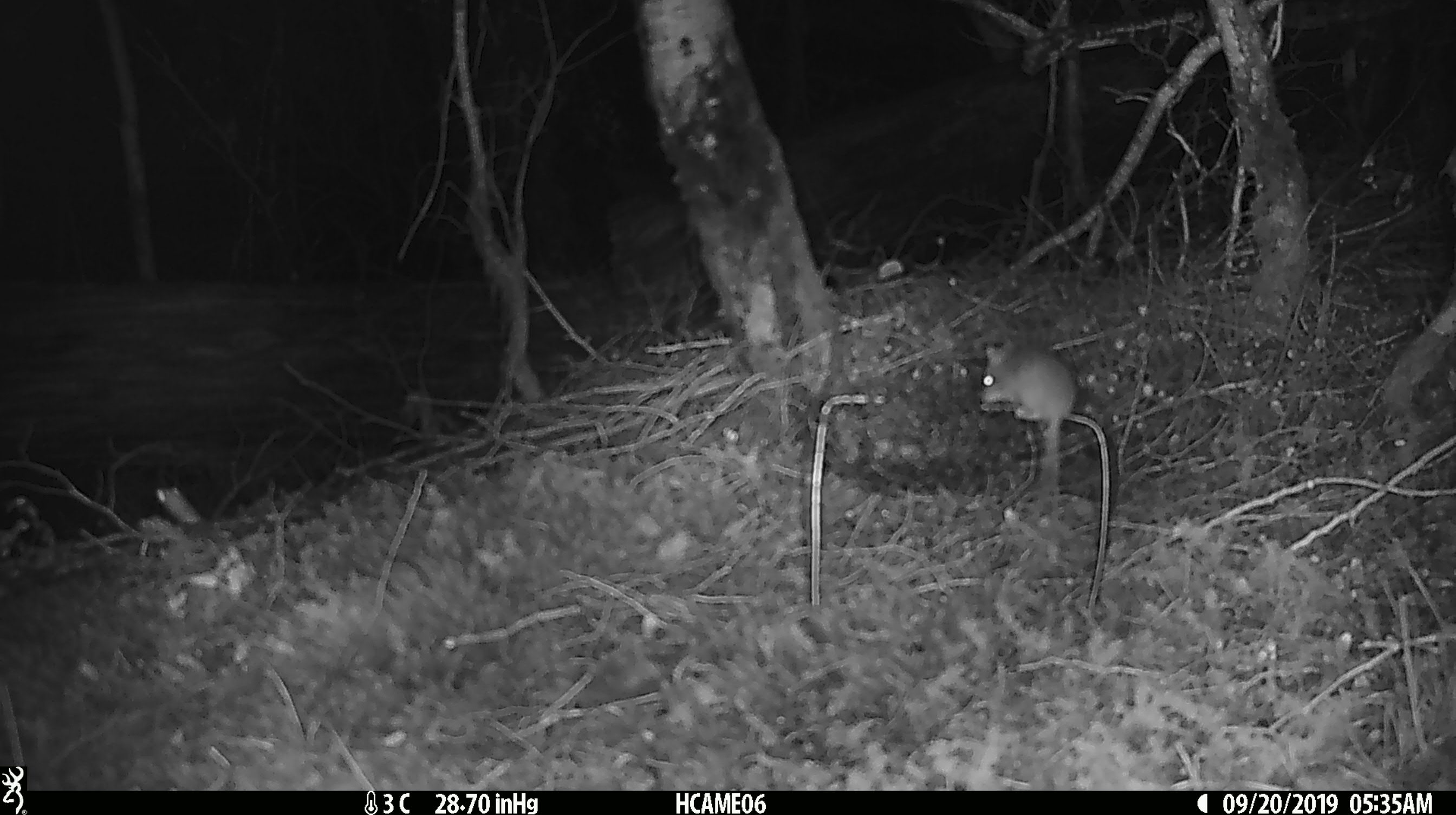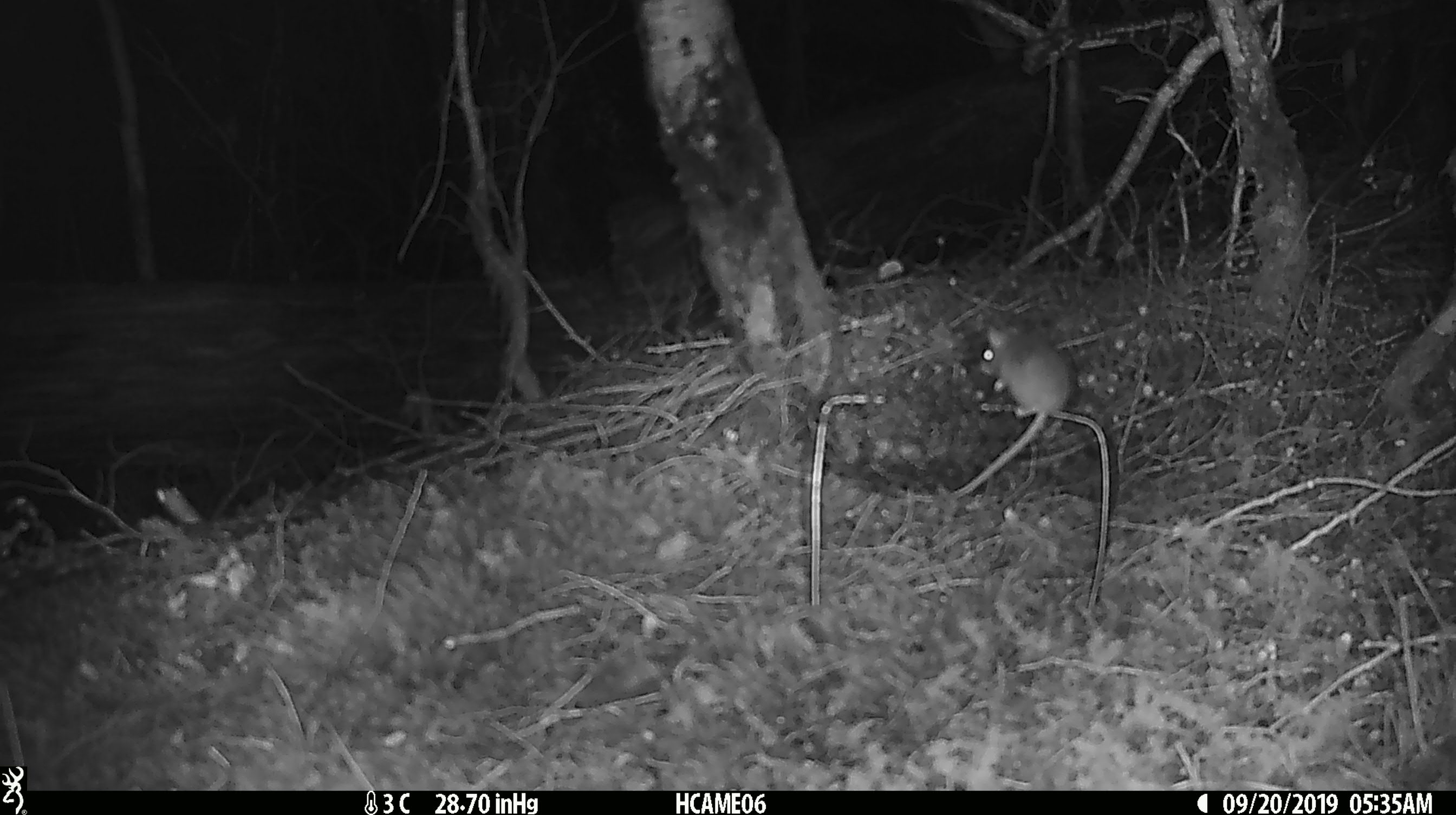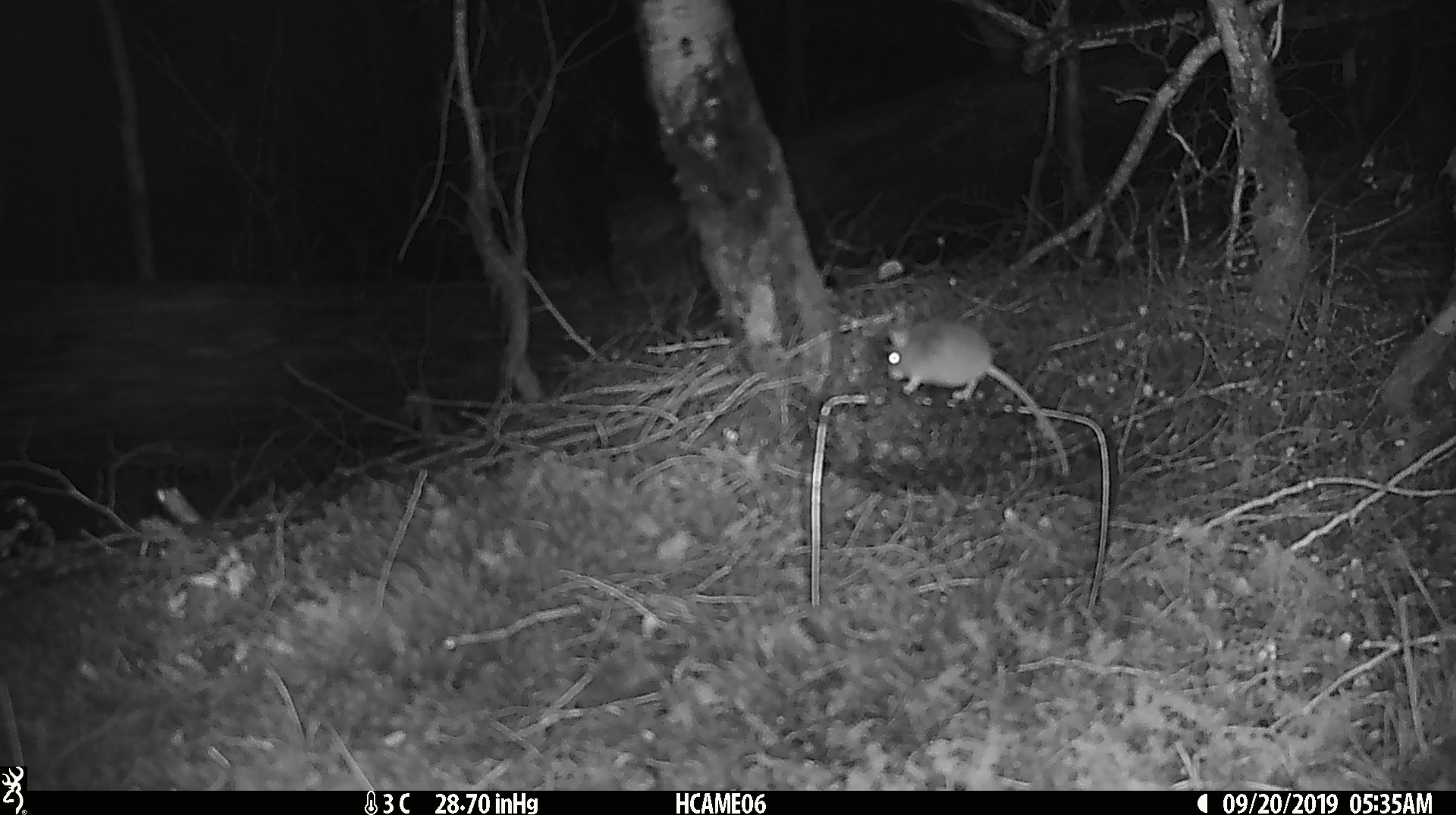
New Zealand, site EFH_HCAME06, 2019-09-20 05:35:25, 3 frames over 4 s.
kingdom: Animalia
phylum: Chordata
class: Mammalia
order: Rodentia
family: Muridae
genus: Mus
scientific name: Mus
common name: mouse